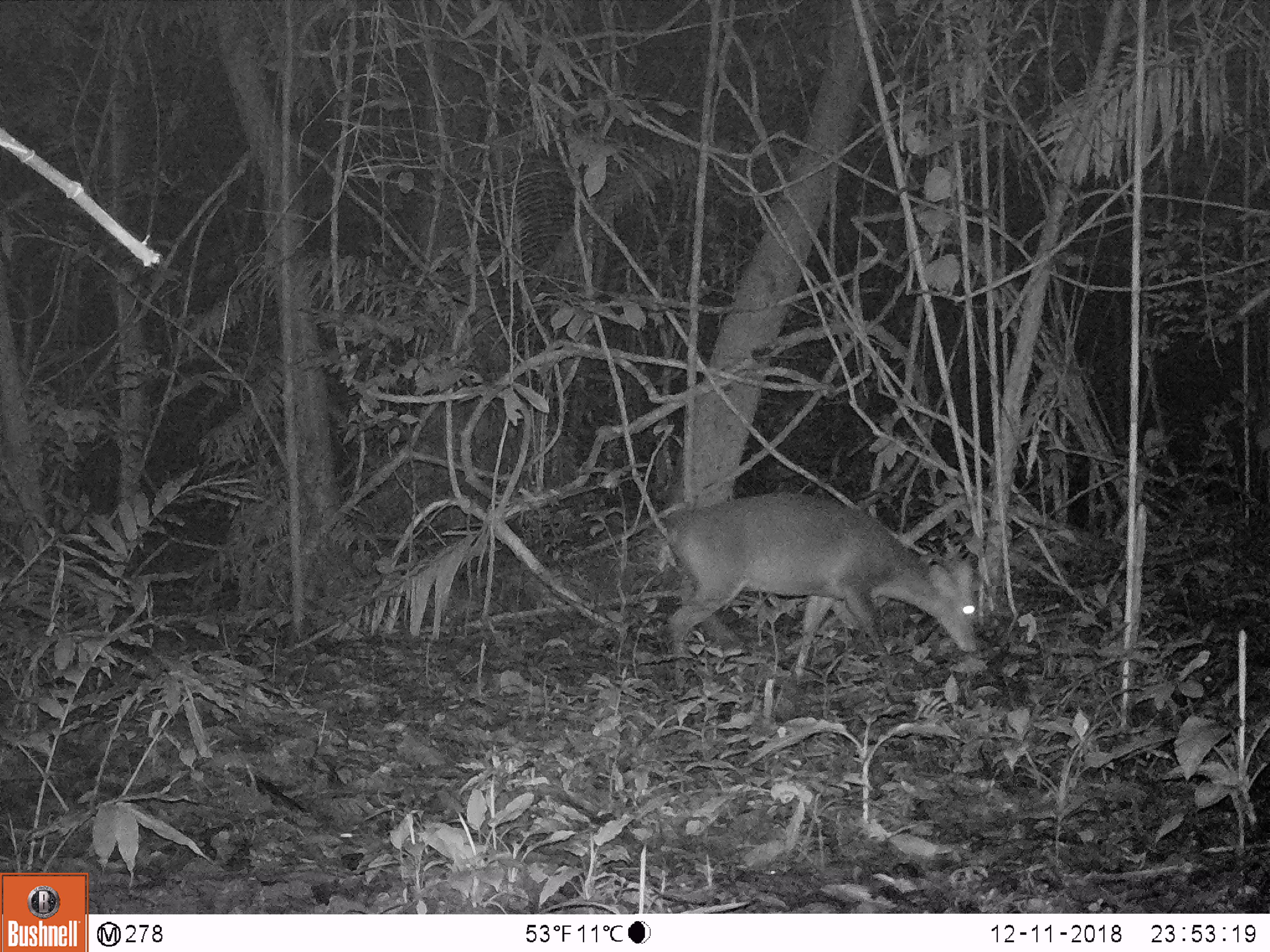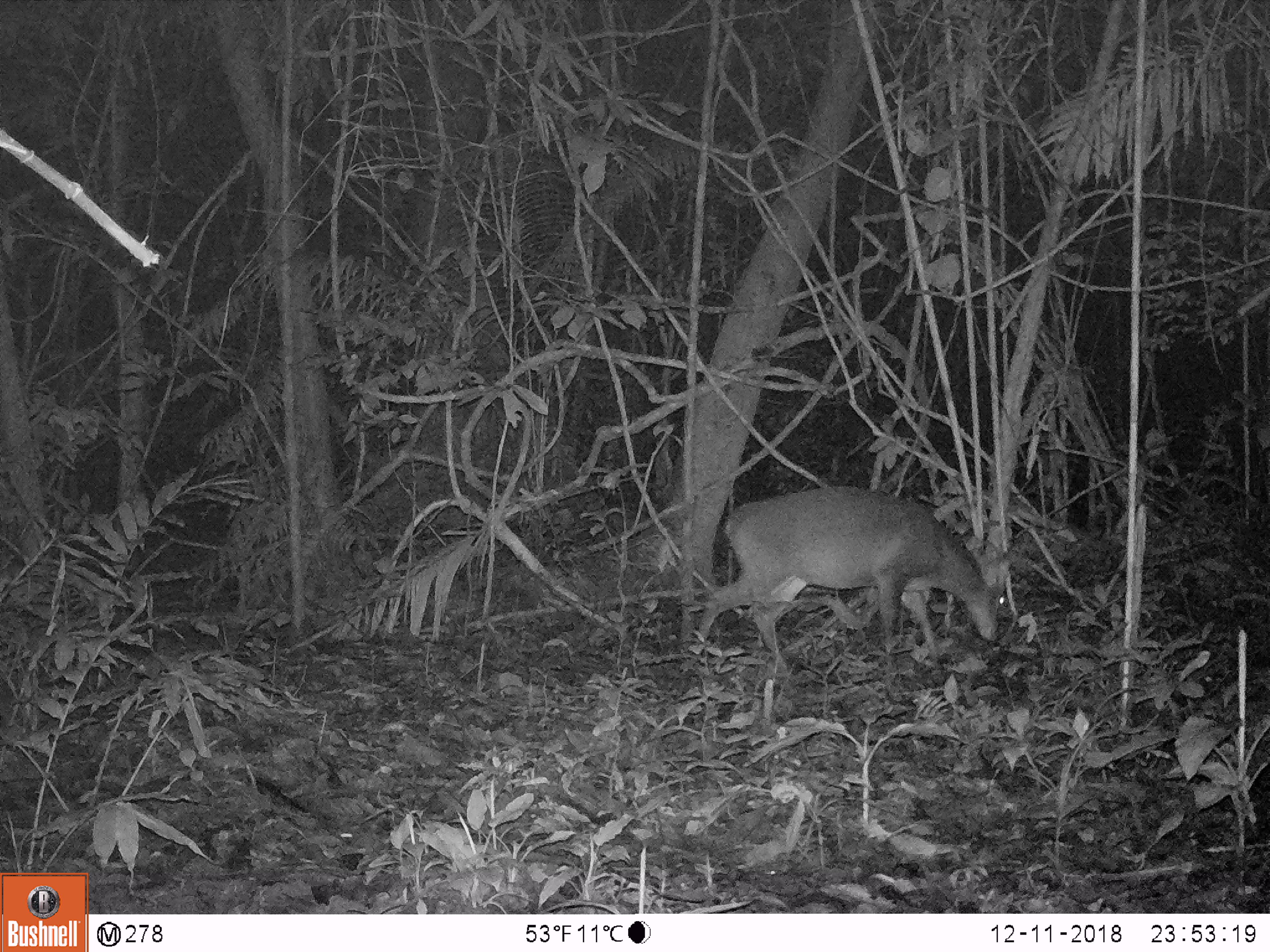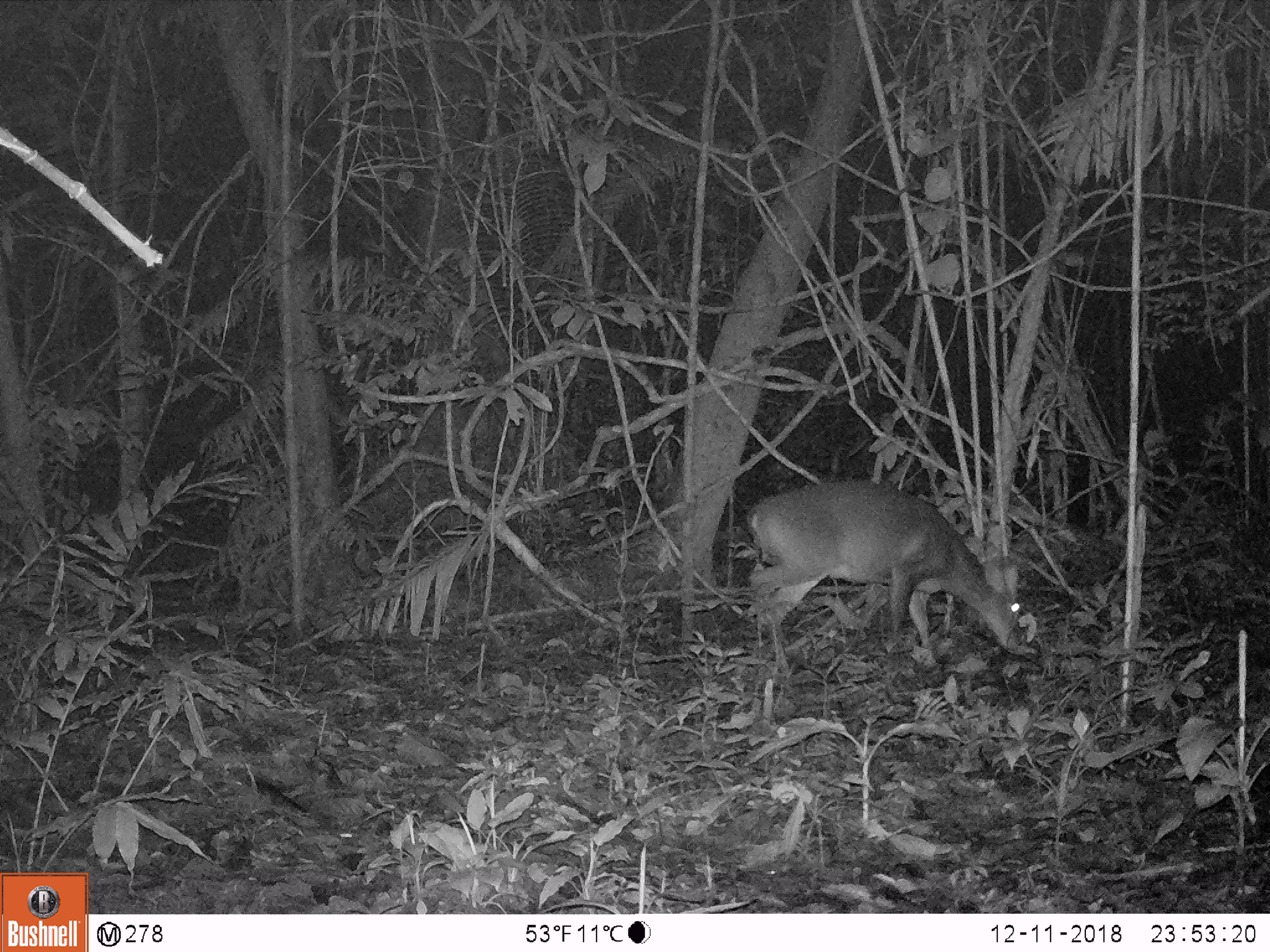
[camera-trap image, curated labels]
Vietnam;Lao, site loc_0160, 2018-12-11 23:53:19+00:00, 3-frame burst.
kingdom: Animalia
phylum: Chordata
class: Mammalia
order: Artiodactyla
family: Cervidae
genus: Muntiacus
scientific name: Muntiacus vuquangensis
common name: large-antlered muntjac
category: large antlered muntjac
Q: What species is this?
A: Large antlered muntjac (large-antlered muntjac) (Muntiacus vuquangensis).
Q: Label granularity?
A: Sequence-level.